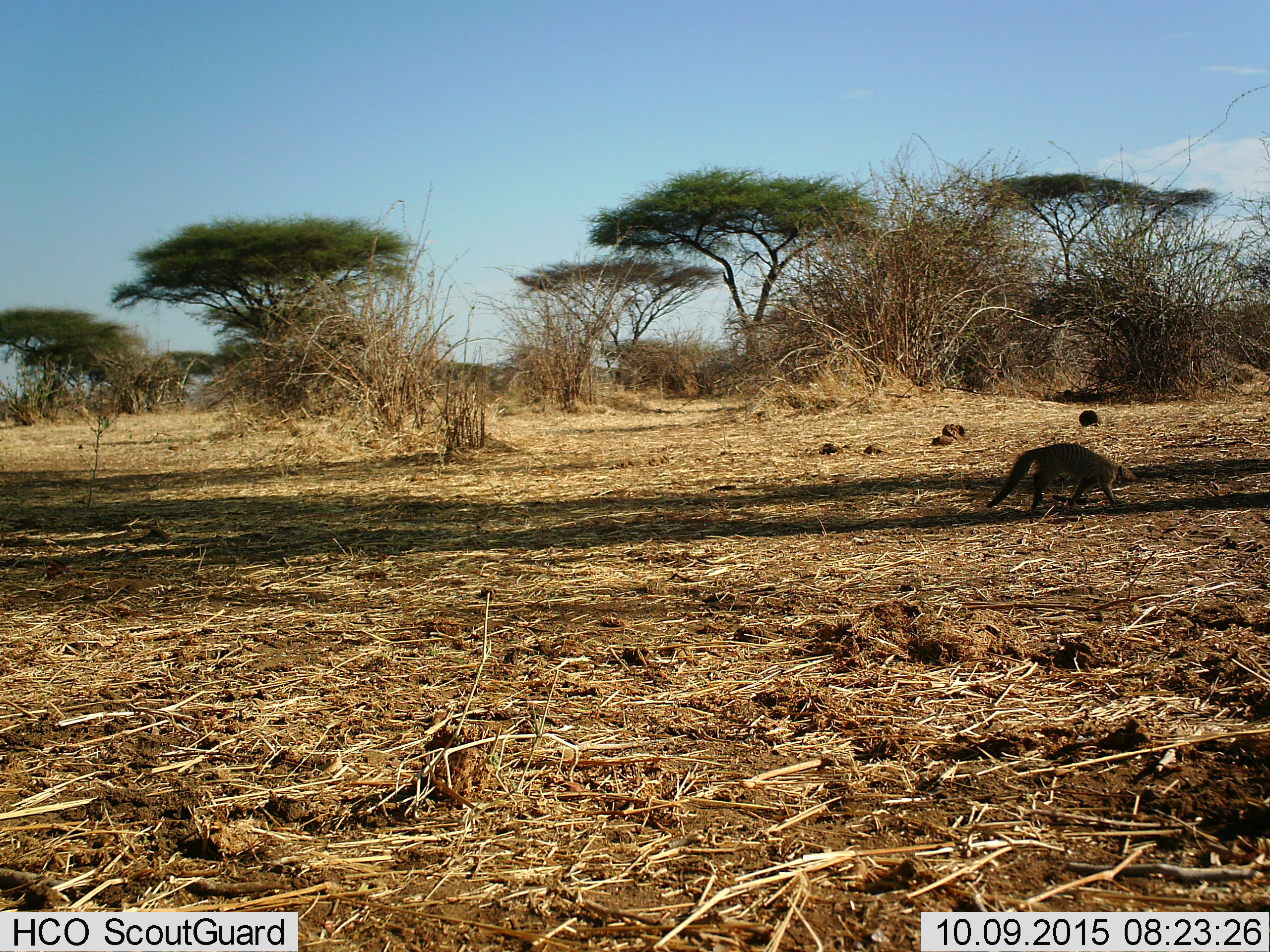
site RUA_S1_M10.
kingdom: Animalia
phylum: Chordata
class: Mammalia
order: Carnivora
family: Herpestidae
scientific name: Herpestidae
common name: mongoose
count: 1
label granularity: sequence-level